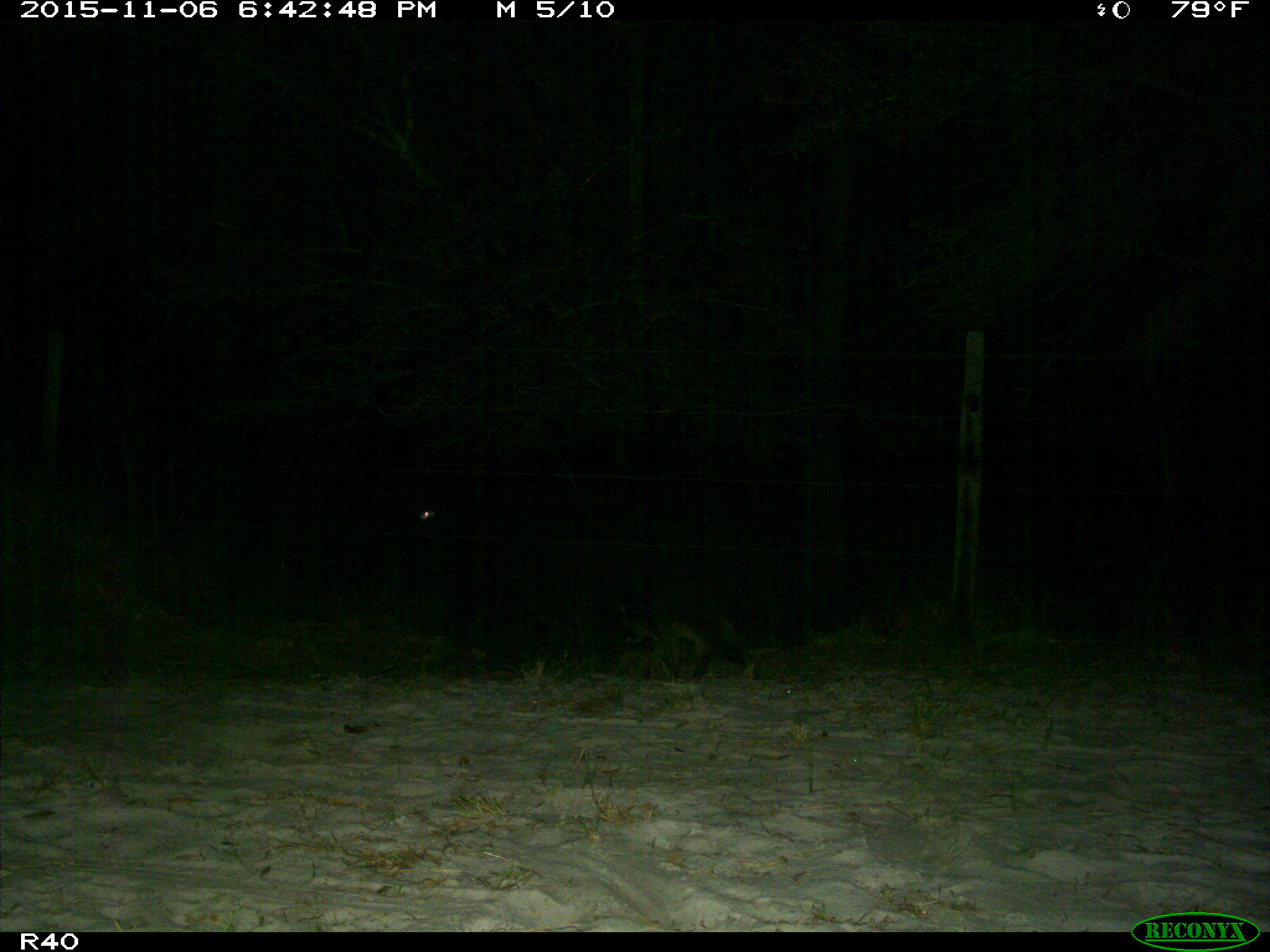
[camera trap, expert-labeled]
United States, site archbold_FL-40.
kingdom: Animalia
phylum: Chordata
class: Mammalia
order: Carnivora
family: Procyonidae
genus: Procyon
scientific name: Procyon lotor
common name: common raccoon